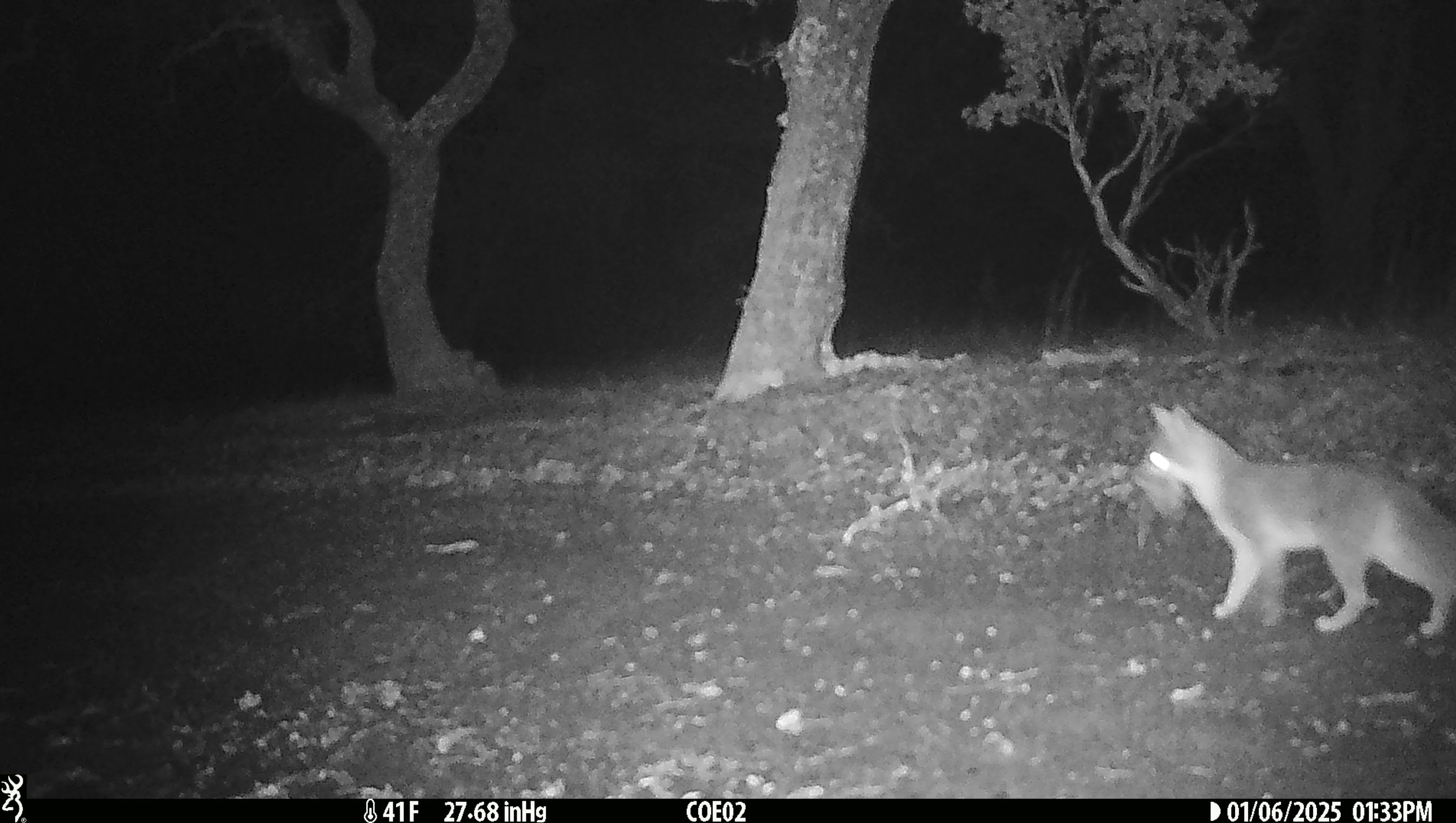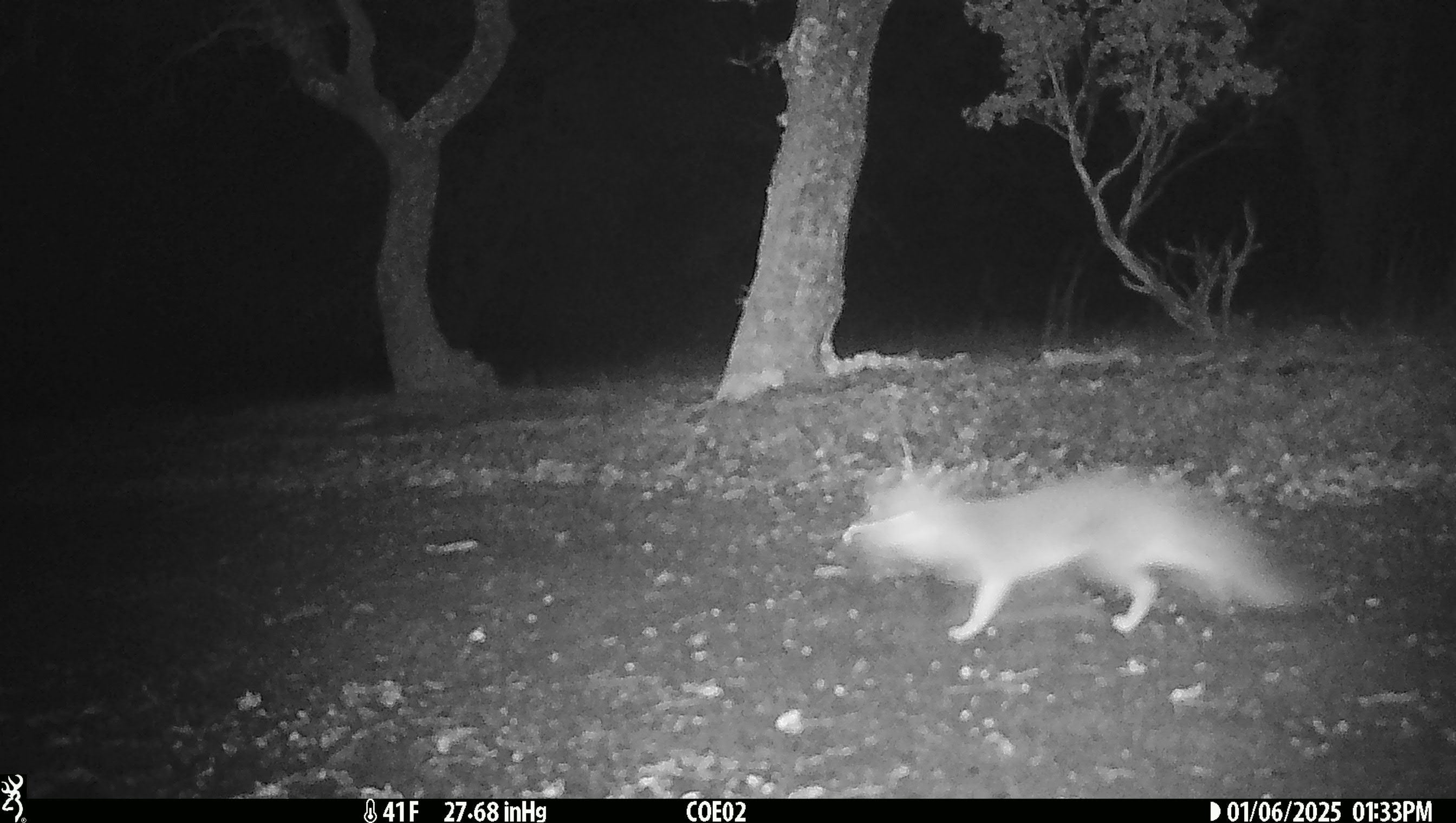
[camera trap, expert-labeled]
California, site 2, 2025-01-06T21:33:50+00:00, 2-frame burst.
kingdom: Animalia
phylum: Chordata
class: Mammalia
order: Carnivora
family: Canidae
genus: Urocyon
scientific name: Urocyon cinereoargenteus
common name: gray fox